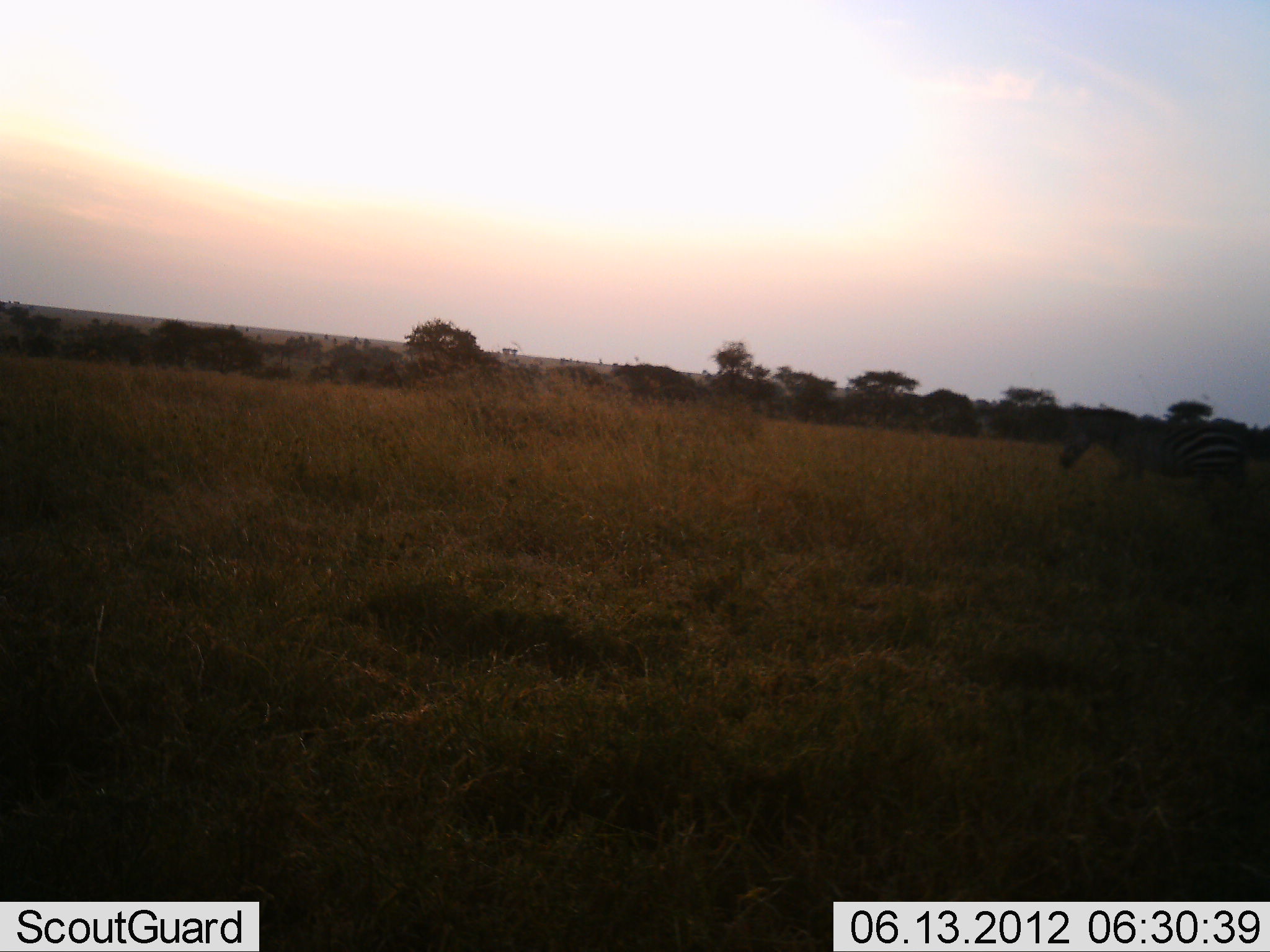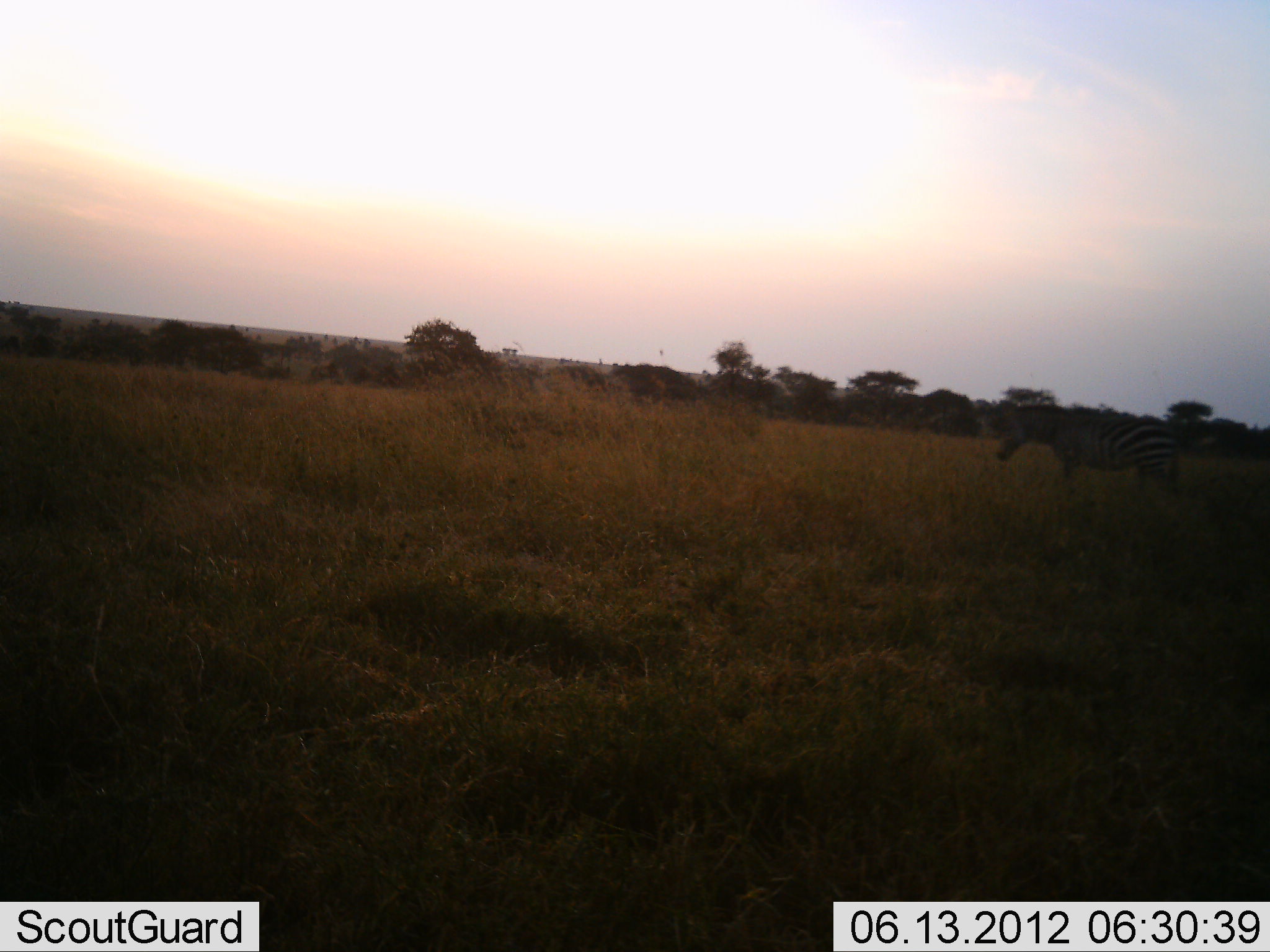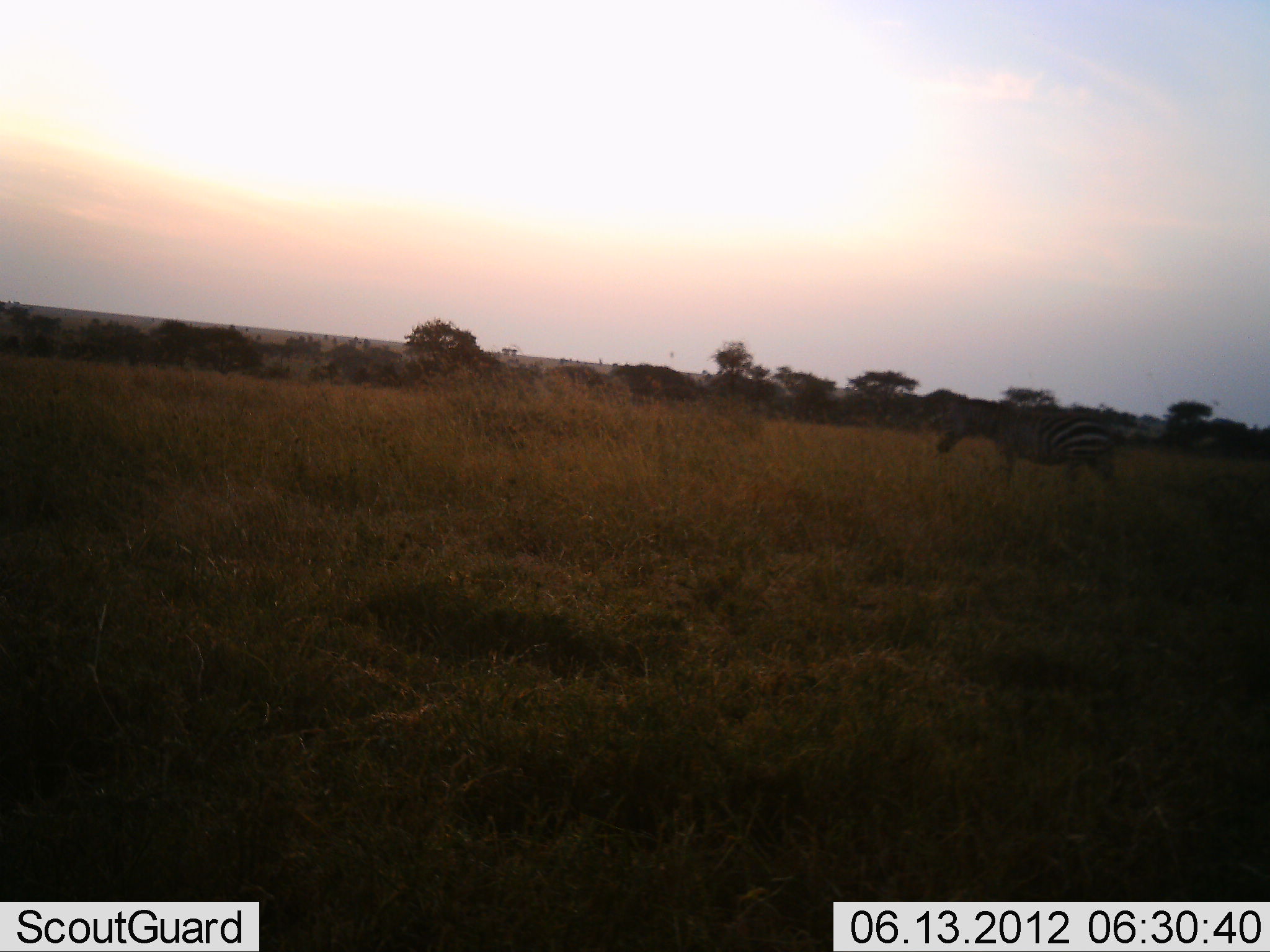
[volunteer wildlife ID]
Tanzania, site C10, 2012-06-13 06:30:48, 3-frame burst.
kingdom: Animalia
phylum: Chordata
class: Mammalia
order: Perissodactyla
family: Equidae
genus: Equus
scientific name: Equus quagga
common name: plains zebra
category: zebra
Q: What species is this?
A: Zebra (plains zebra) (Equus quagga).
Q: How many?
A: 1.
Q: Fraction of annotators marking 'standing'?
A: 10%.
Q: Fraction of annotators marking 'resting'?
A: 0%.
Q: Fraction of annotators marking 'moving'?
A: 90%.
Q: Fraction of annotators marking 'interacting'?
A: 0%.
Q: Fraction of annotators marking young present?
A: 0%.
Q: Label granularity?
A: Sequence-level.